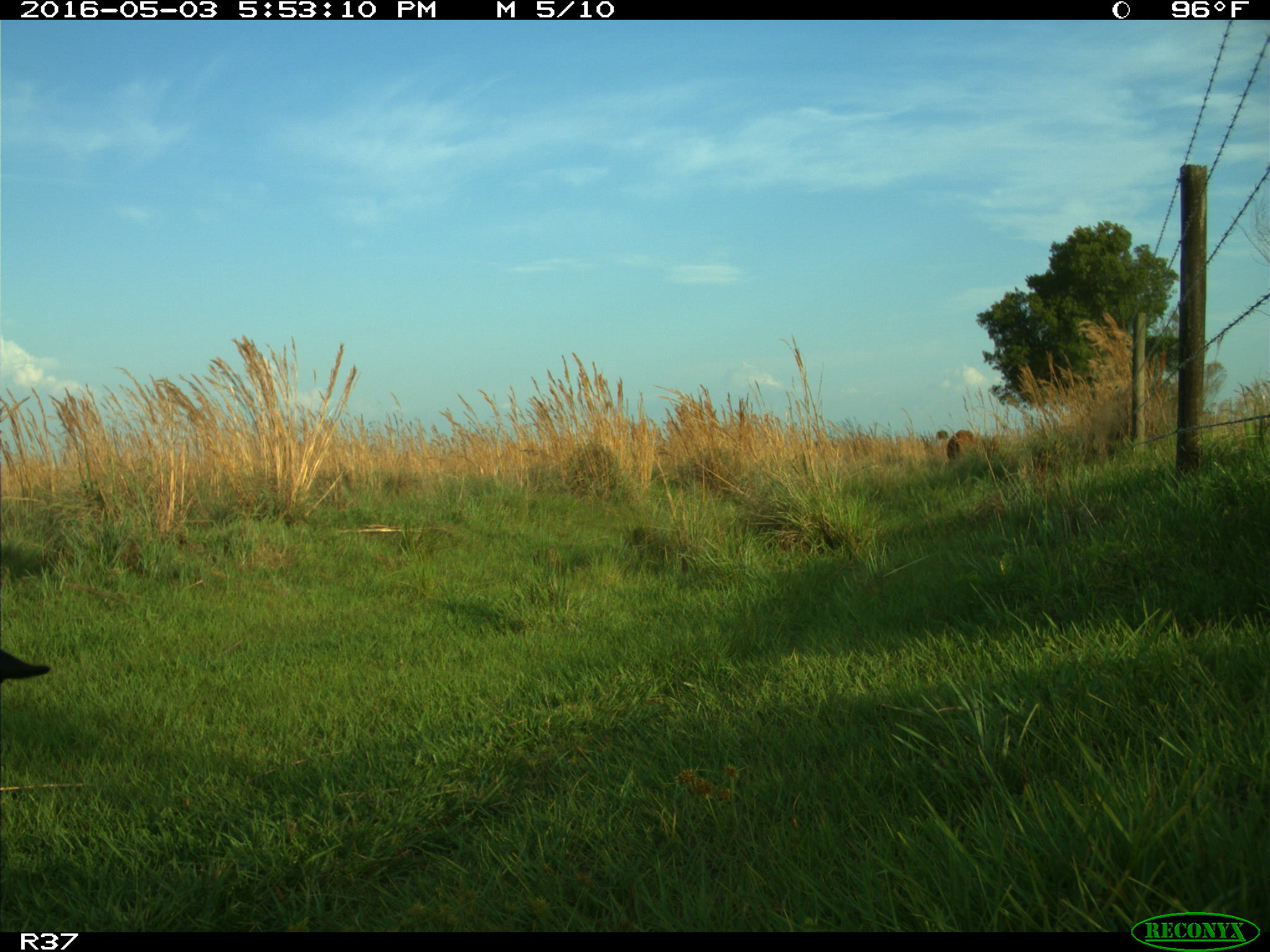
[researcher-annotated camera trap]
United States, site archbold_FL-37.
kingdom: Animalia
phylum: Chordata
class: Mammalia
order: Artiodactyla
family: Bovidae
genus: Bos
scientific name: Bos taurus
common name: domestic cow